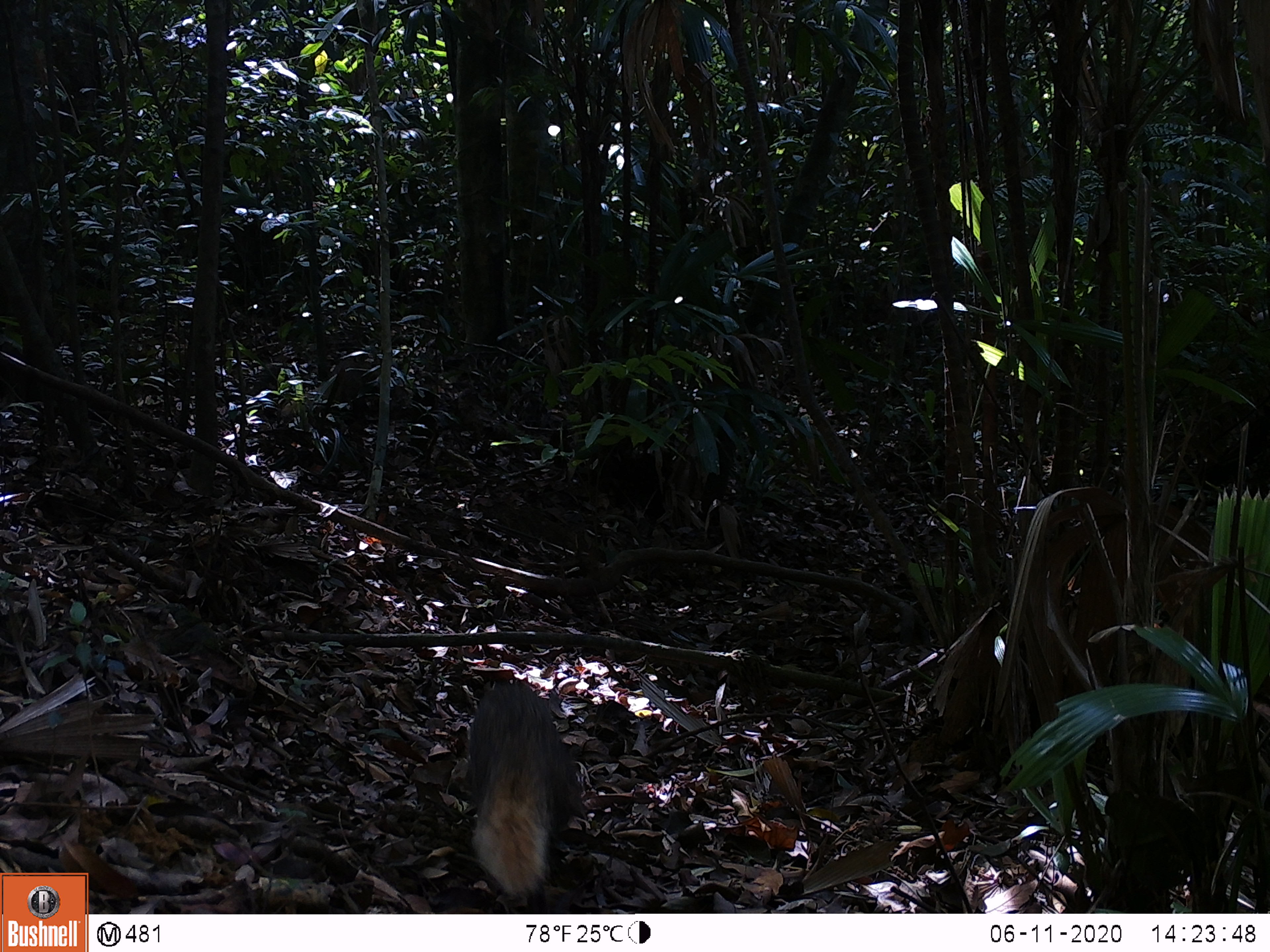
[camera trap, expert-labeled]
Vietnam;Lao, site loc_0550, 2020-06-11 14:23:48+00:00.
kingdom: Animalia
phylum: Chordata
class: Mammalia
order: Carnivora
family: Herpestidae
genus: Urva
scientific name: Urva urva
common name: crab-eating mongoose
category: crab eating mongoose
Crab eating mongoose (crab-eating mongoose) (Urva urva). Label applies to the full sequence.